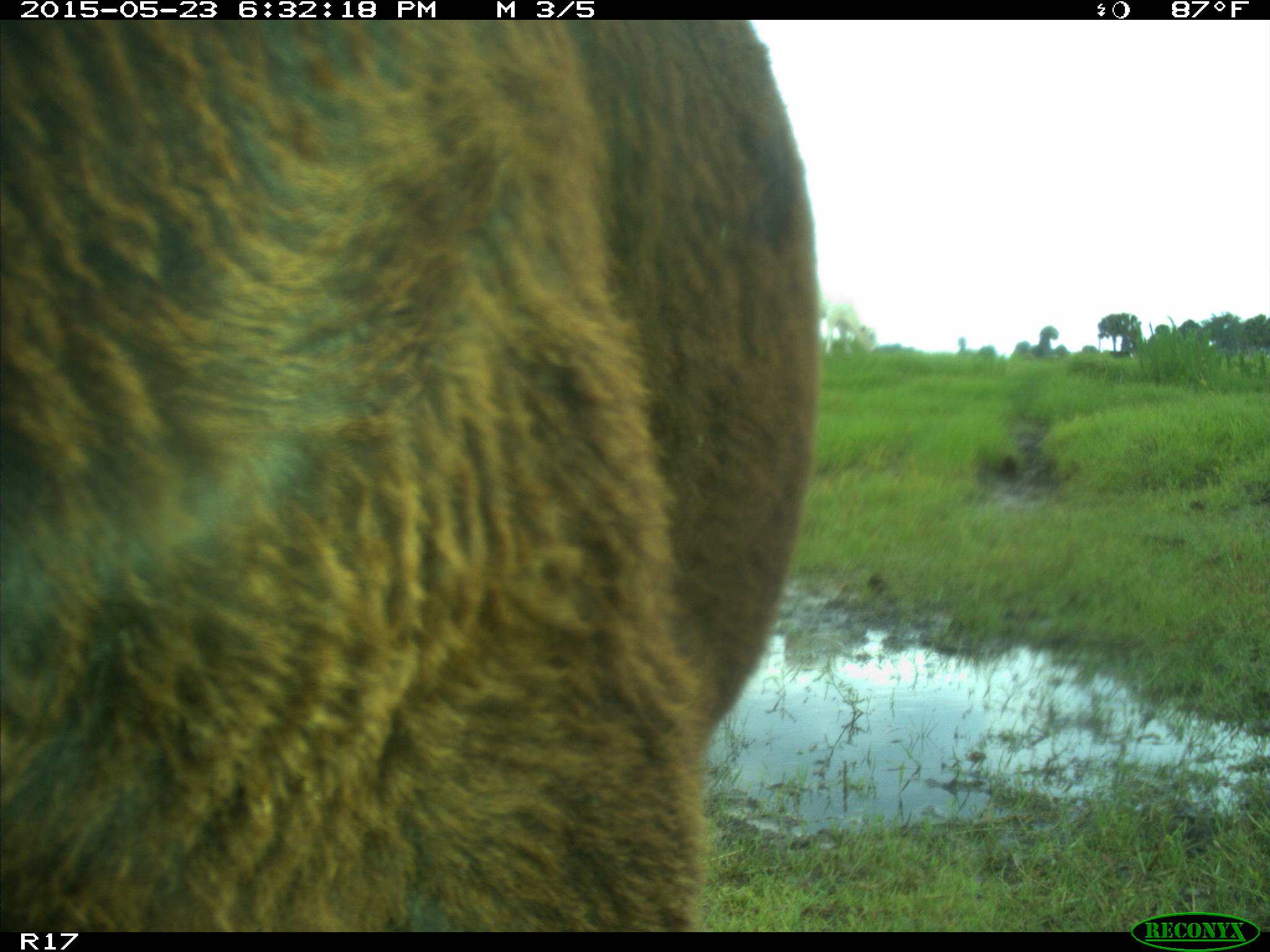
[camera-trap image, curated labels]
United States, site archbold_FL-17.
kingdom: Animalia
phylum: Chordata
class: Mammalia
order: Artiodactyla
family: Bovidae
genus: Bos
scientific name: Bos taurus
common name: domestic cow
Bos taurus (domestic cow).